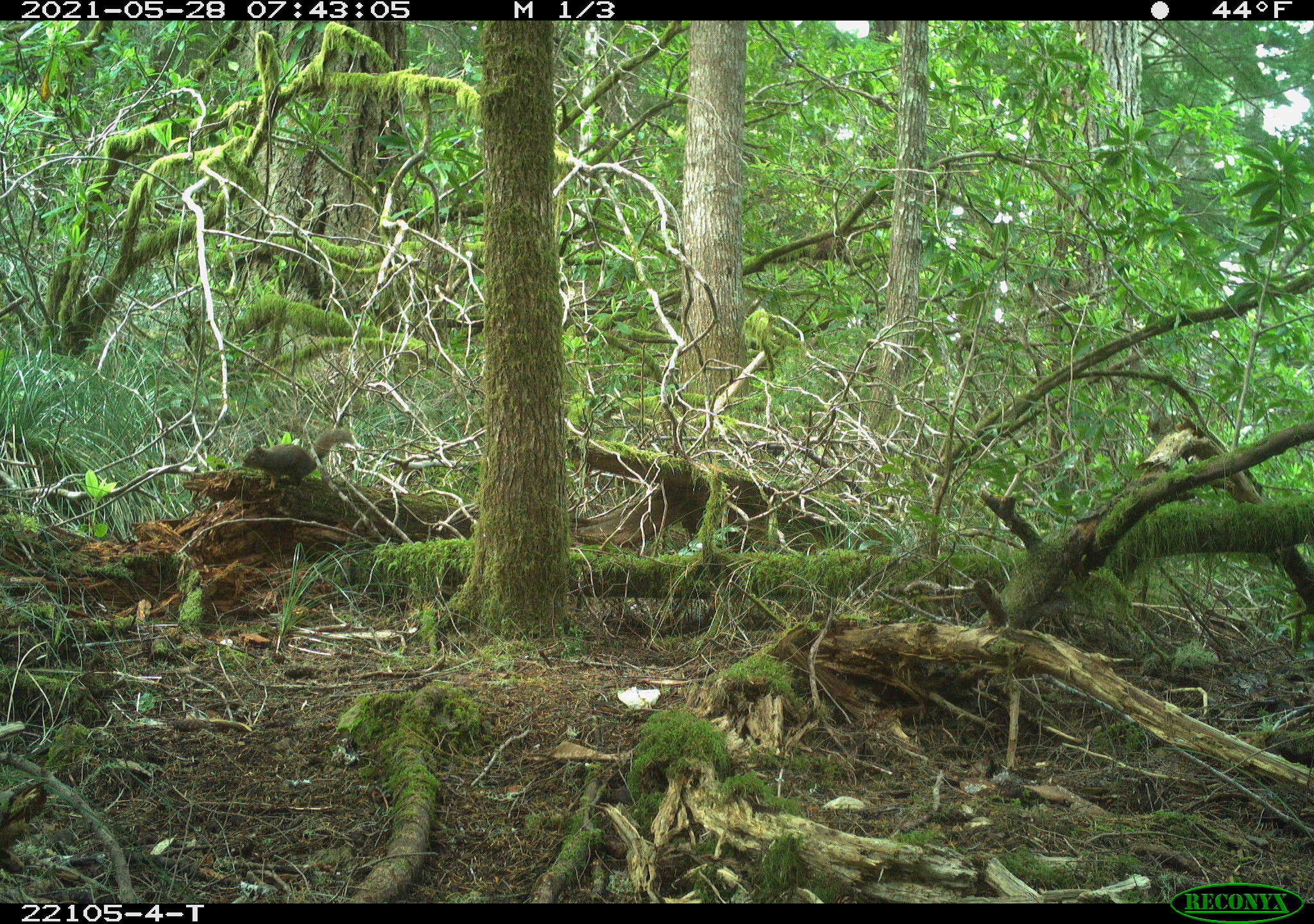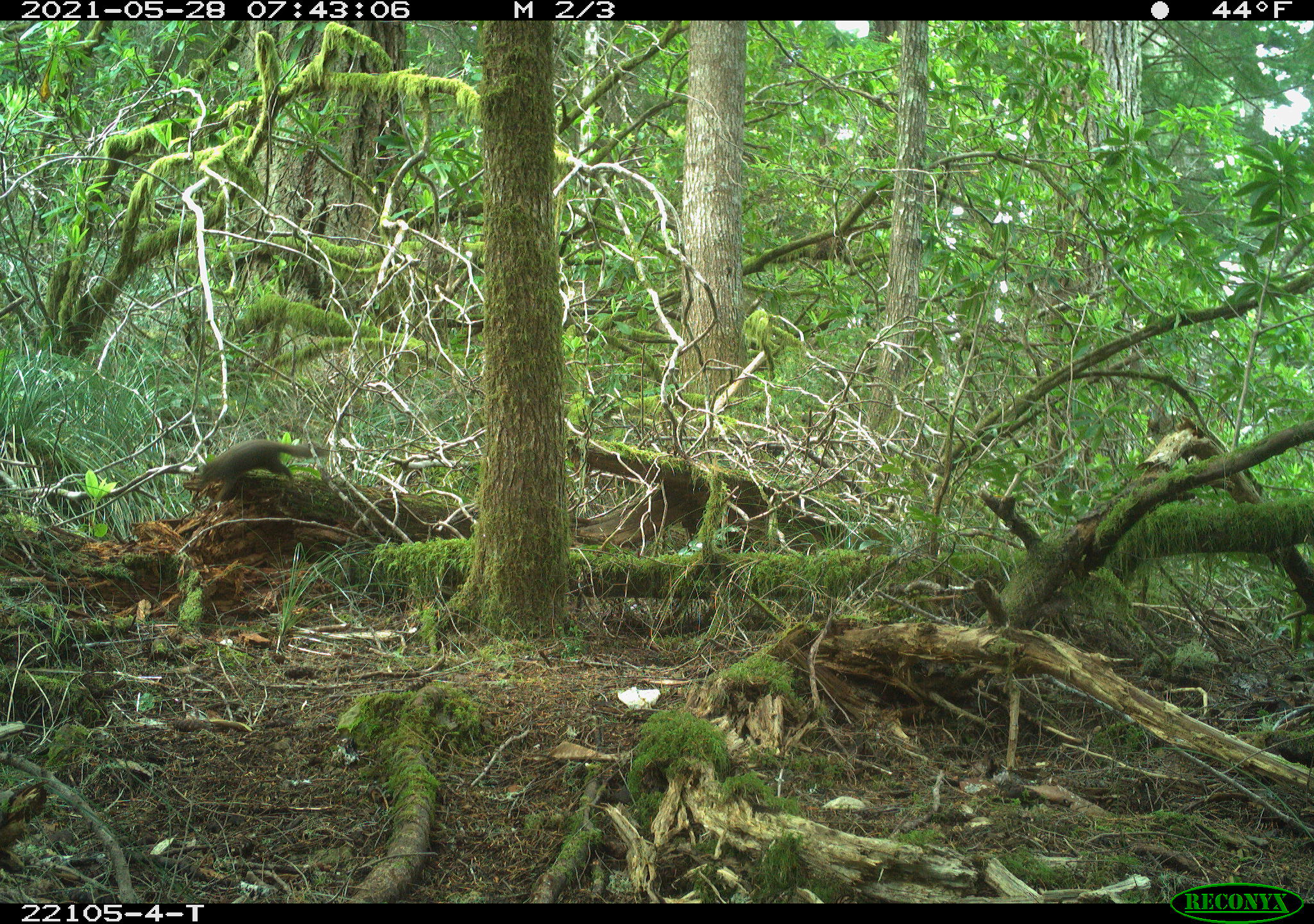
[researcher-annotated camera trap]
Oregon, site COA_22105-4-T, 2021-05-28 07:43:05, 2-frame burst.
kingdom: Animalia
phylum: Chordata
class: Mammalia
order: Rodentia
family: Sciuridae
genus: Tamiasciurus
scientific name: Tamiasciurus douglasii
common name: douglas squirrel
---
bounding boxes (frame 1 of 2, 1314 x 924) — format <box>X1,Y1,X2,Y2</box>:
douglas squirrel: <box>235,421,367,504</box>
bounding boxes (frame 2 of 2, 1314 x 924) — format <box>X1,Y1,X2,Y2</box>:
douglas squirrel: <box>182,427,346,524</box>